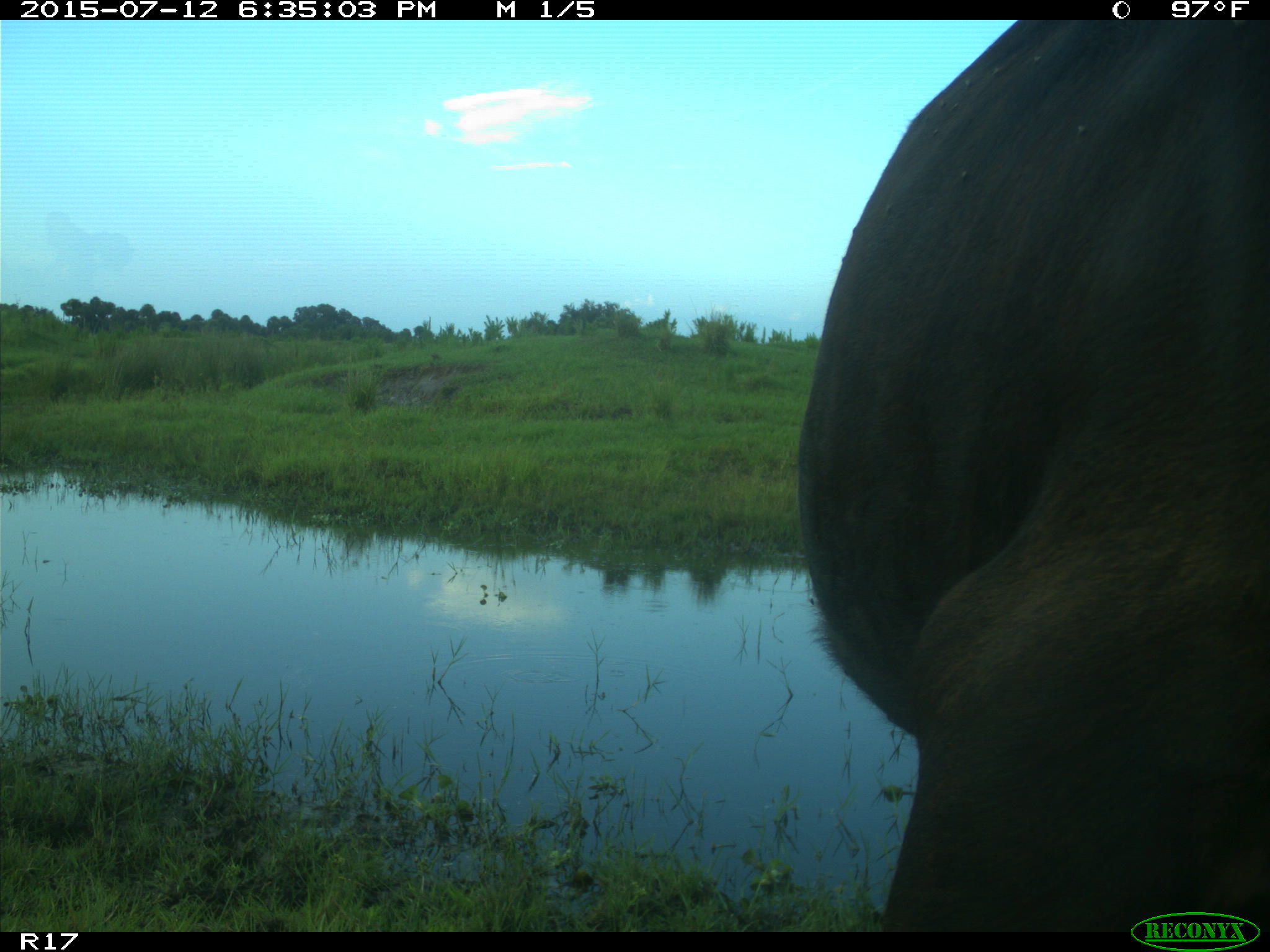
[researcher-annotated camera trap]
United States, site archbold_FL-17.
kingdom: Animalia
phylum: Chordata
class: Mammalia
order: Artiodactyla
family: Bovidae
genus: Bos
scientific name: Bos taurus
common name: domestic cow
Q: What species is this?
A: Bos taurus (domestic cow).